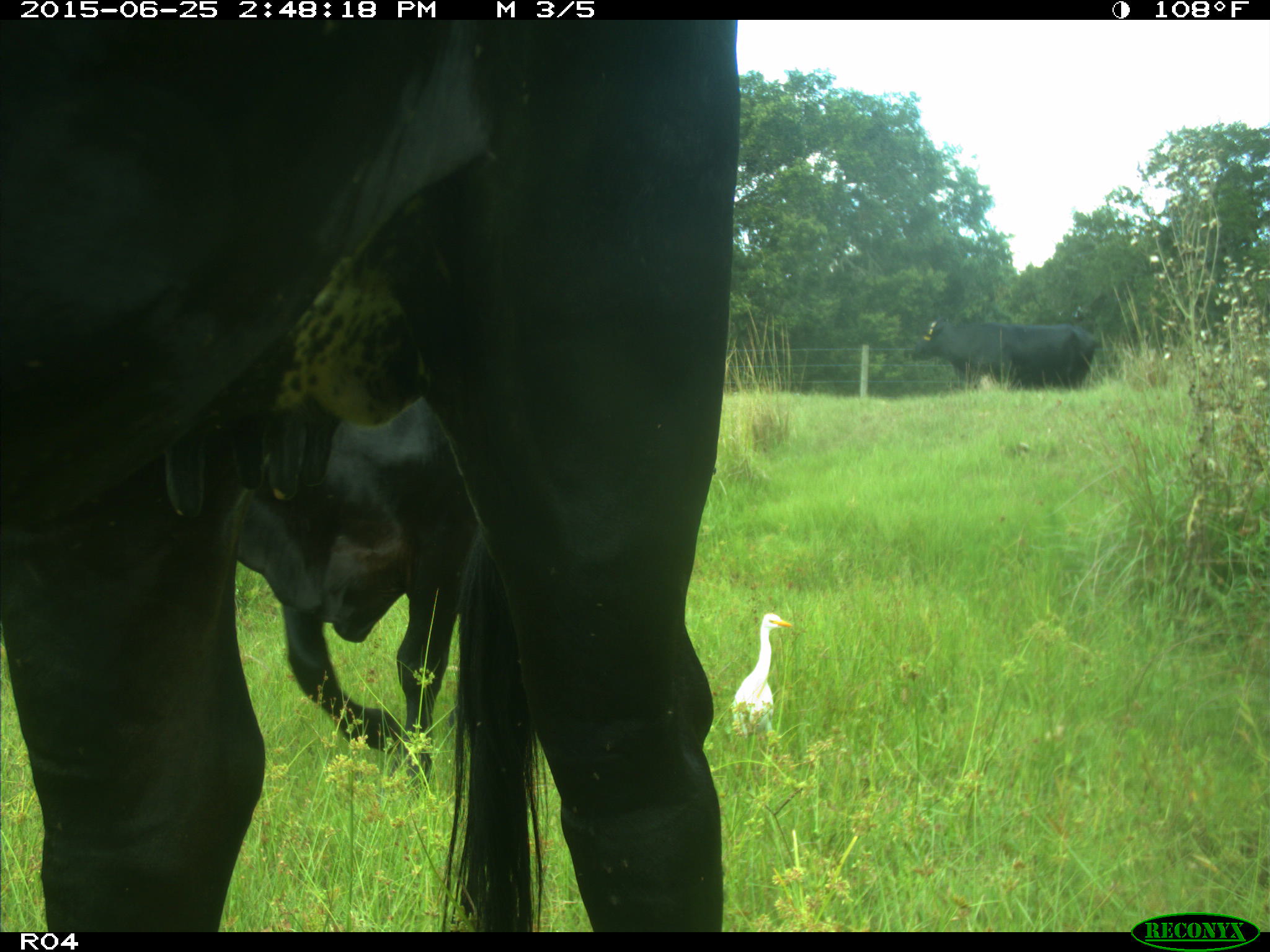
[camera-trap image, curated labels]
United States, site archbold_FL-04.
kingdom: Animalia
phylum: Chordata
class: Mammalia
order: Artiodactyla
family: Bovidae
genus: Bos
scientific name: Bos taurus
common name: domestic cow